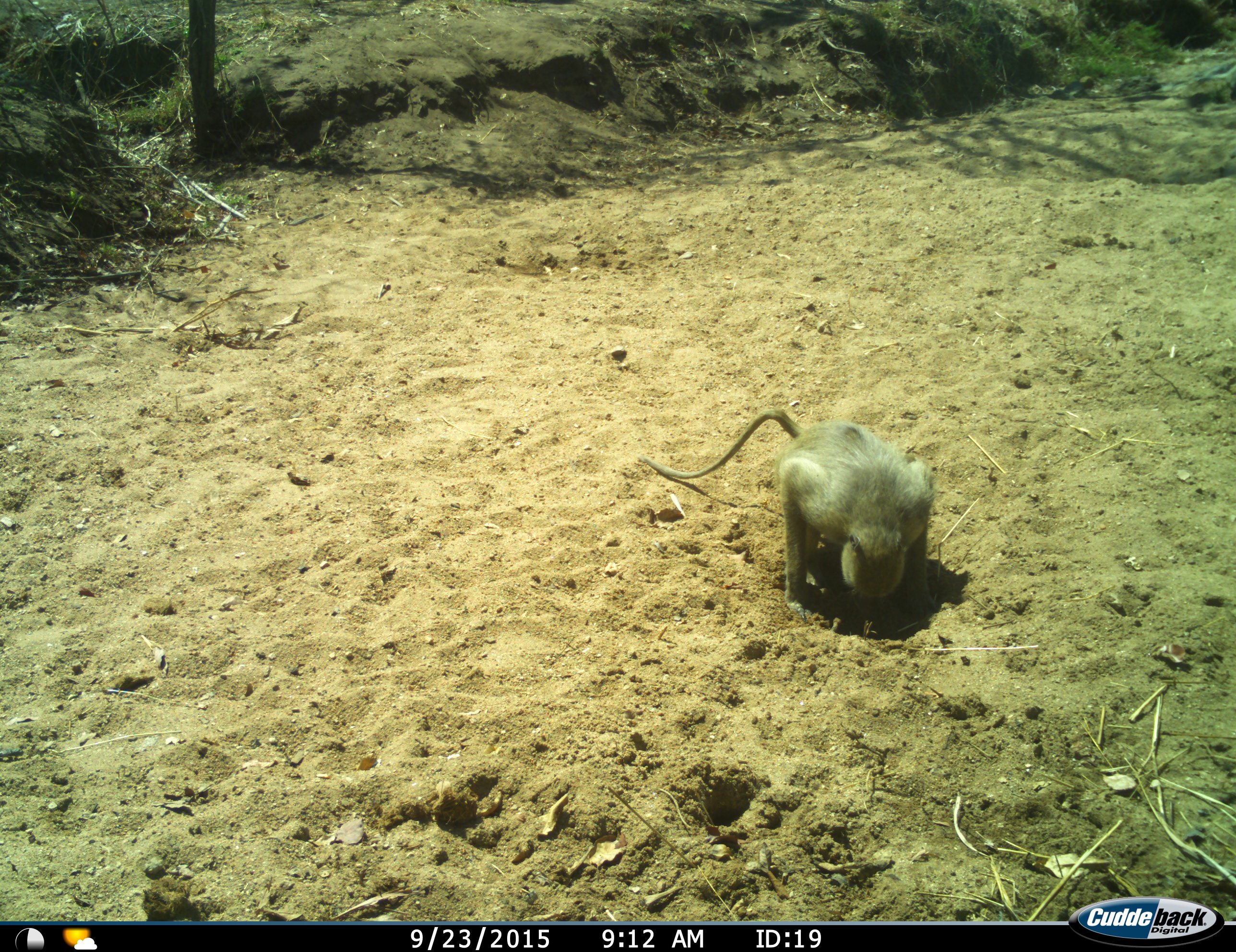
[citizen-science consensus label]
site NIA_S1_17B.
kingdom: Animalia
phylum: Chordata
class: Mammalia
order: Primates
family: Cercopithecidae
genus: Papio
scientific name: Papio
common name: baboon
Baboon (Papio), count 1. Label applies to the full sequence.